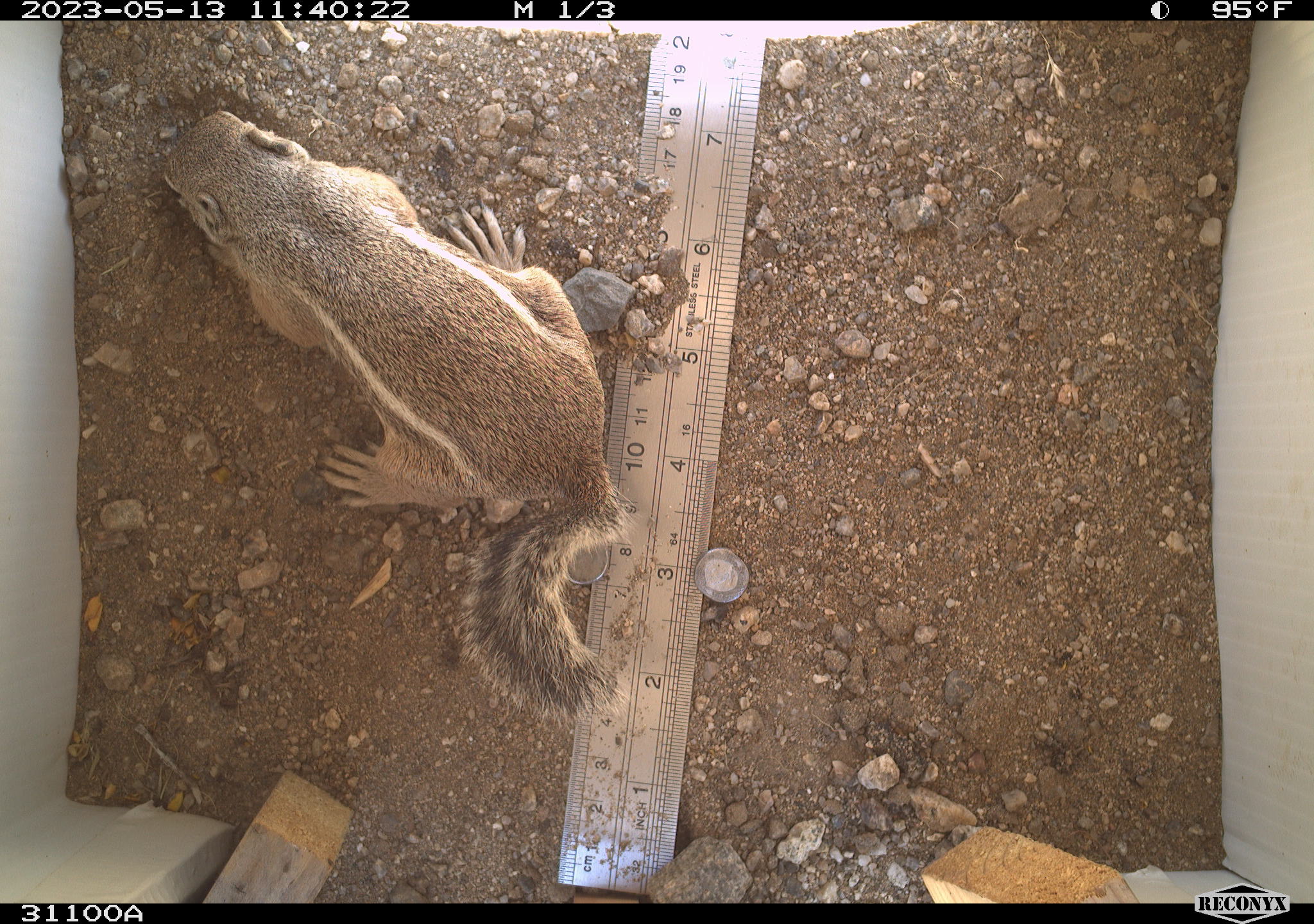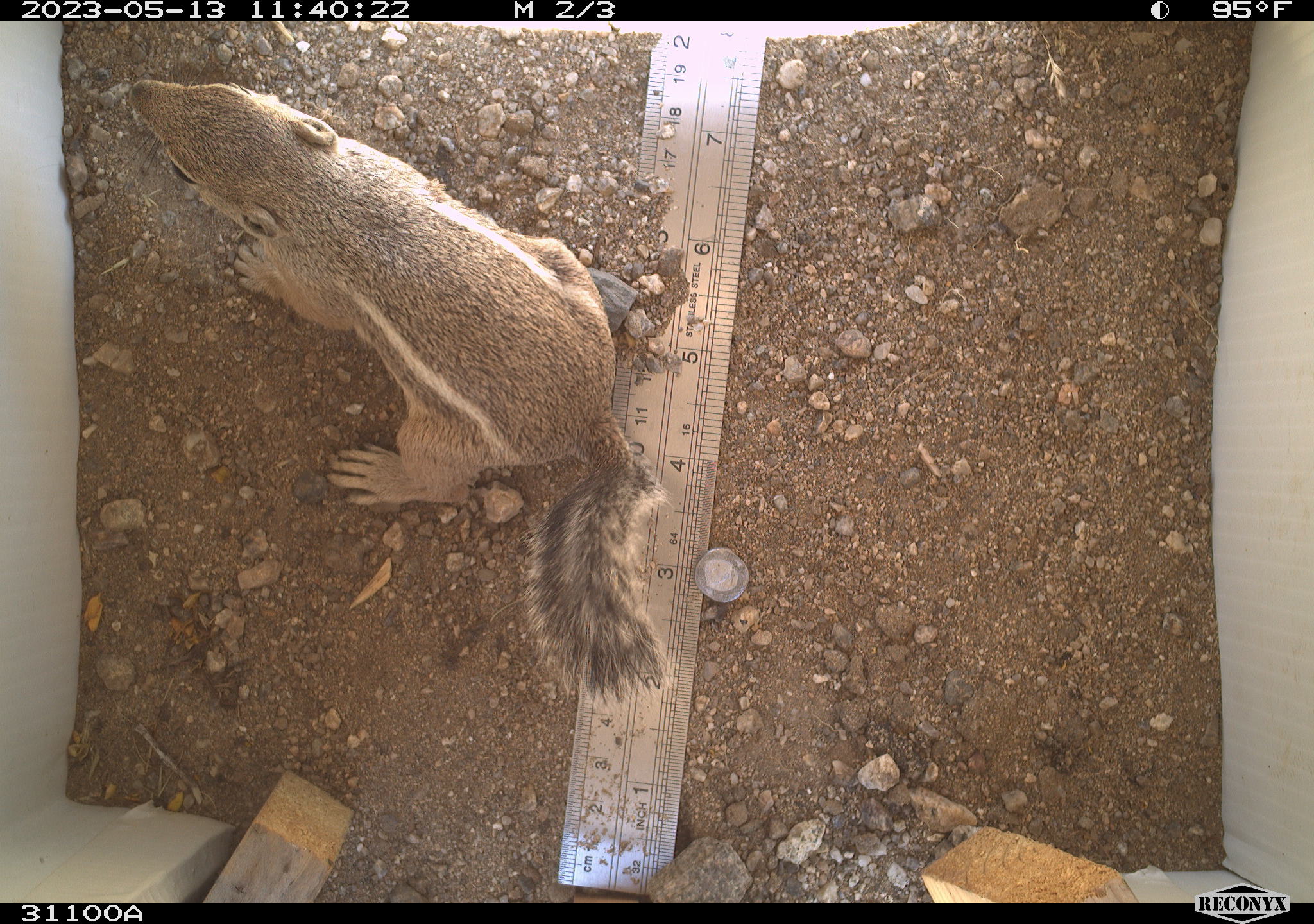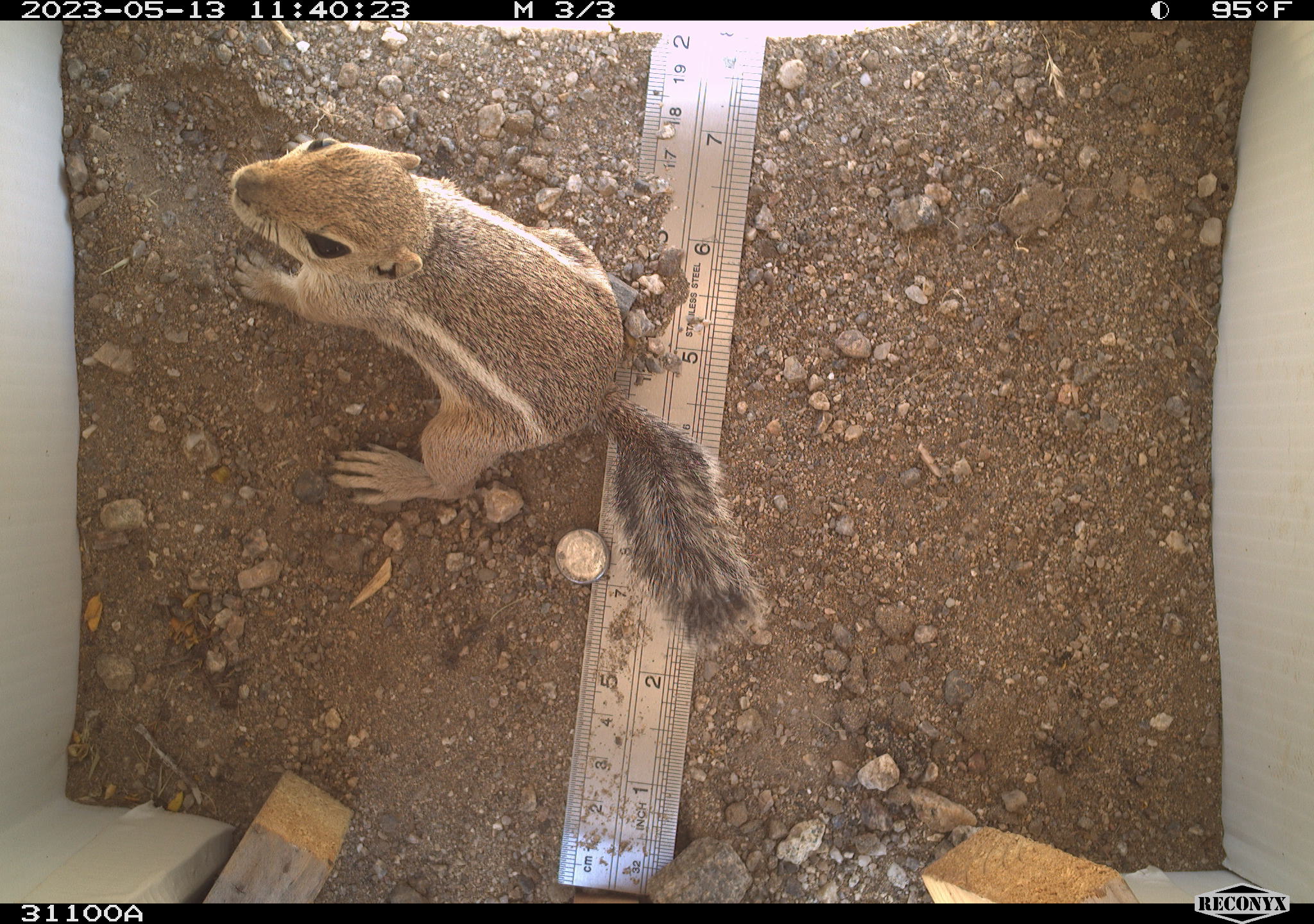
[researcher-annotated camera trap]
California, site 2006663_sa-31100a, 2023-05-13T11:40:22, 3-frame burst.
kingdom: Animalia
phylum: Chordata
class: Mammalia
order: Rodentia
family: Sciuridae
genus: Ammospermophilus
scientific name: Ammospermophilus leucurus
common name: white-tailed antelope squirrel